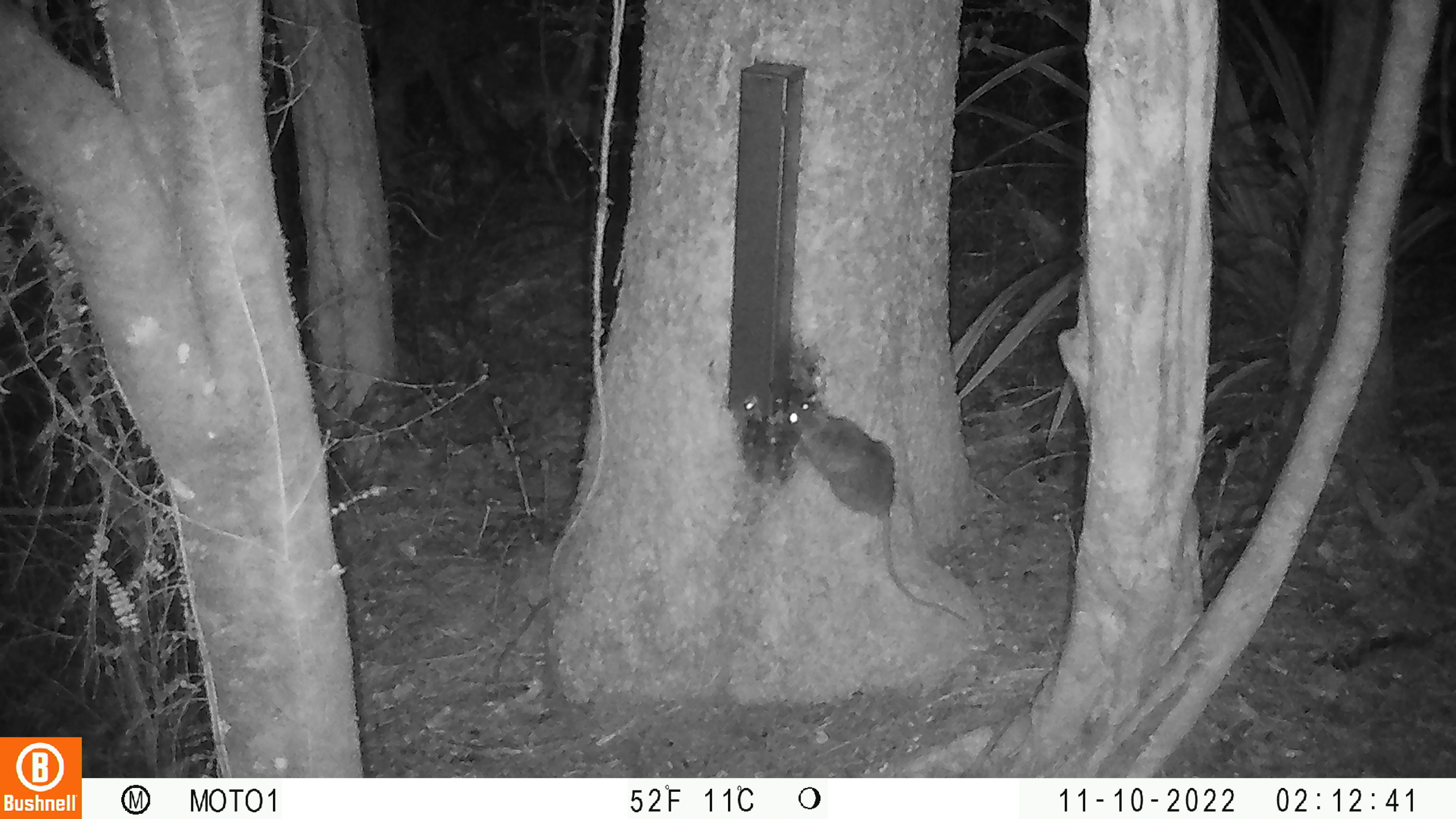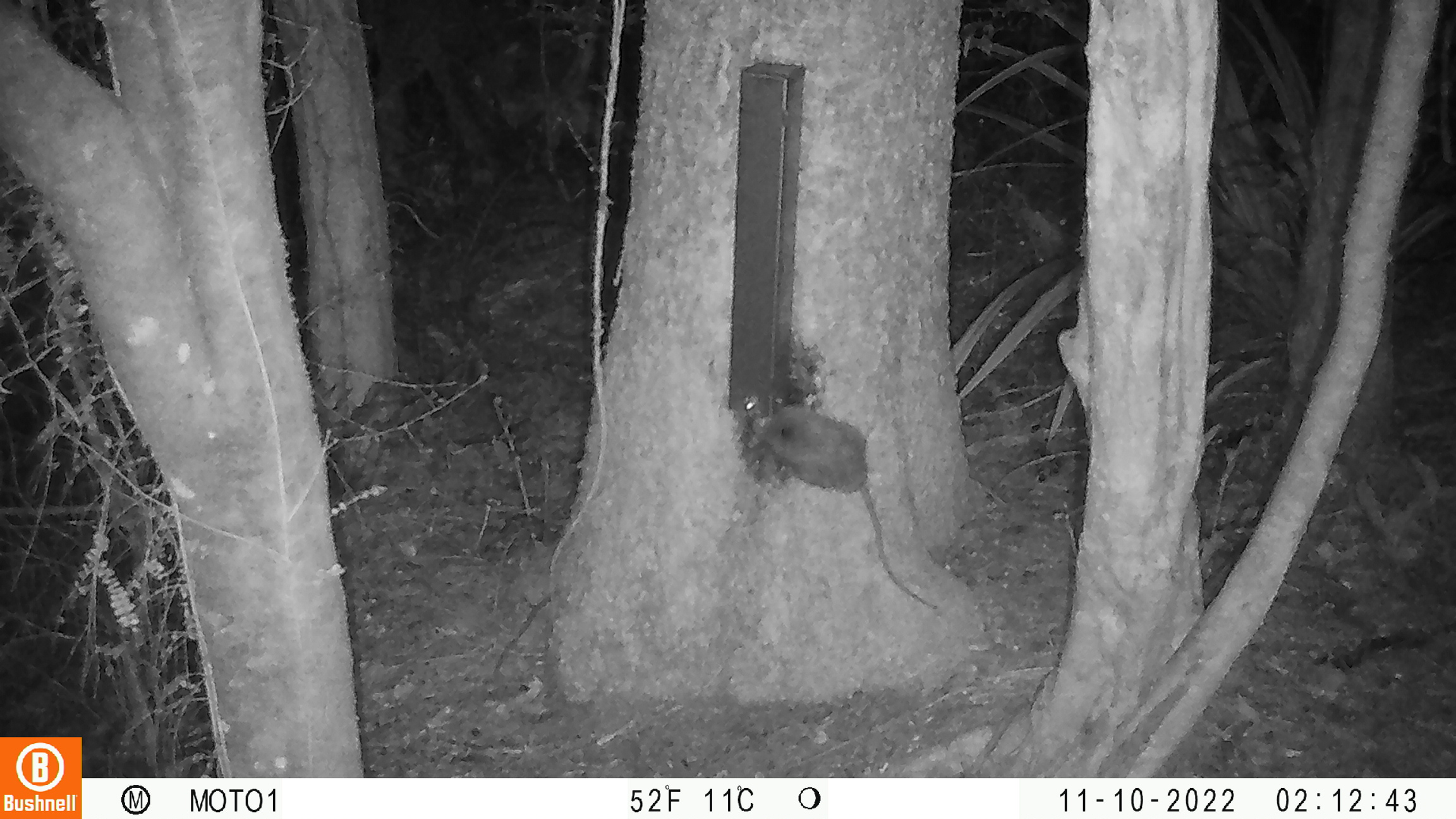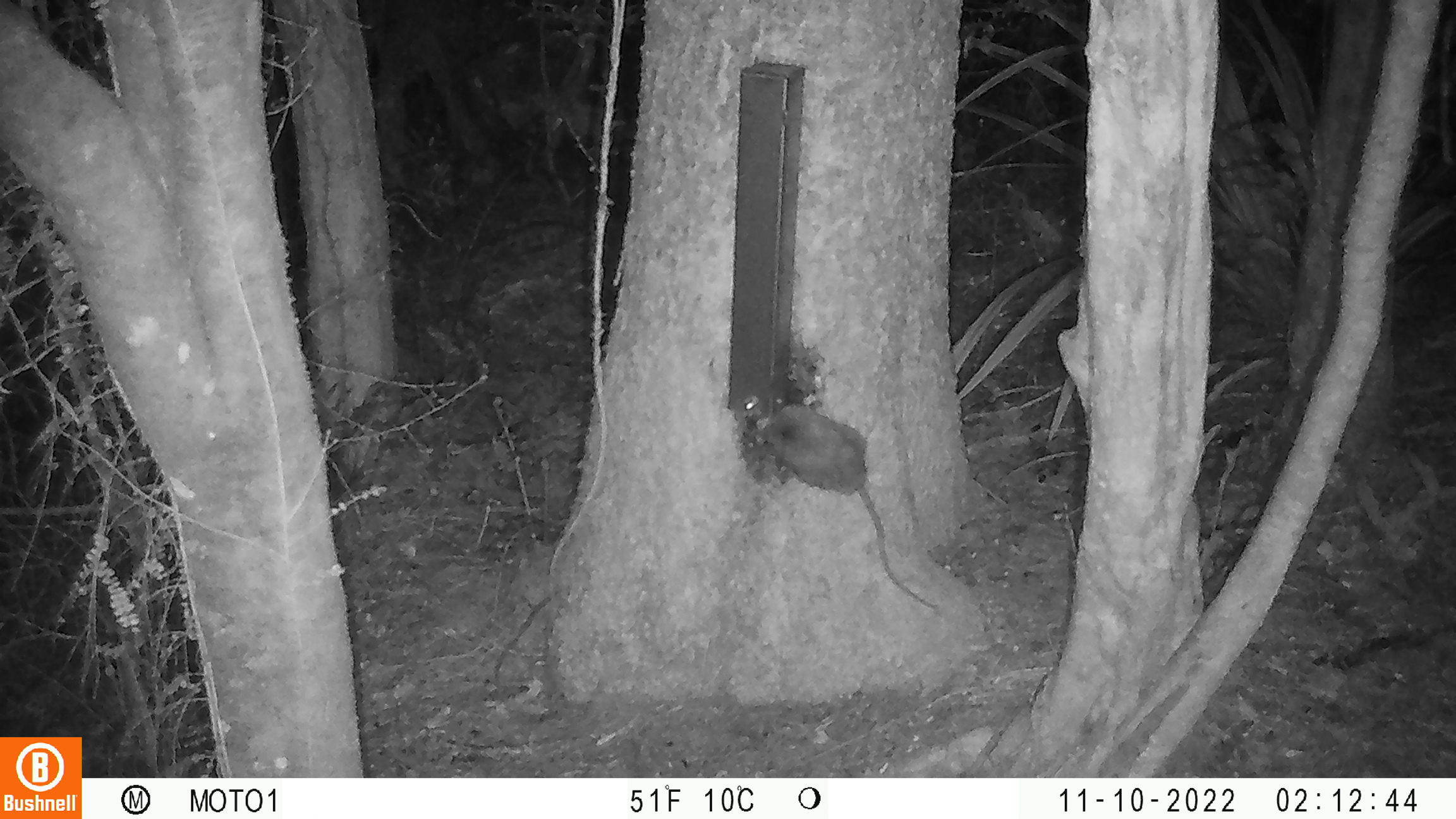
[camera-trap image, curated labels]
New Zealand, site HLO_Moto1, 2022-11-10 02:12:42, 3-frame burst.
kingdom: Animalia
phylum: Chordata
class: Mammalia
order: Rodentia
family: Muridae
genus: Rattus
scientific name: Rattus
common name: rat